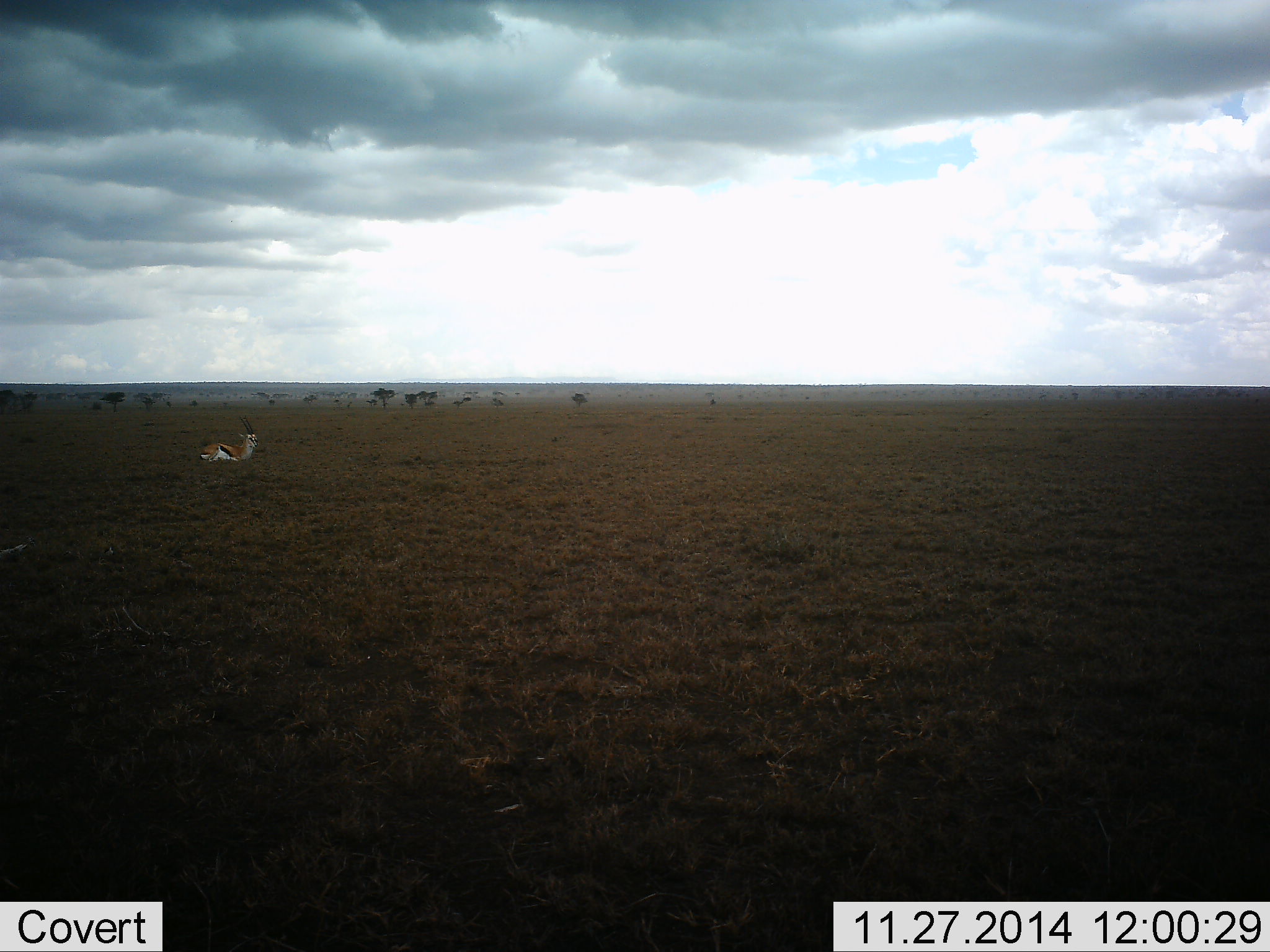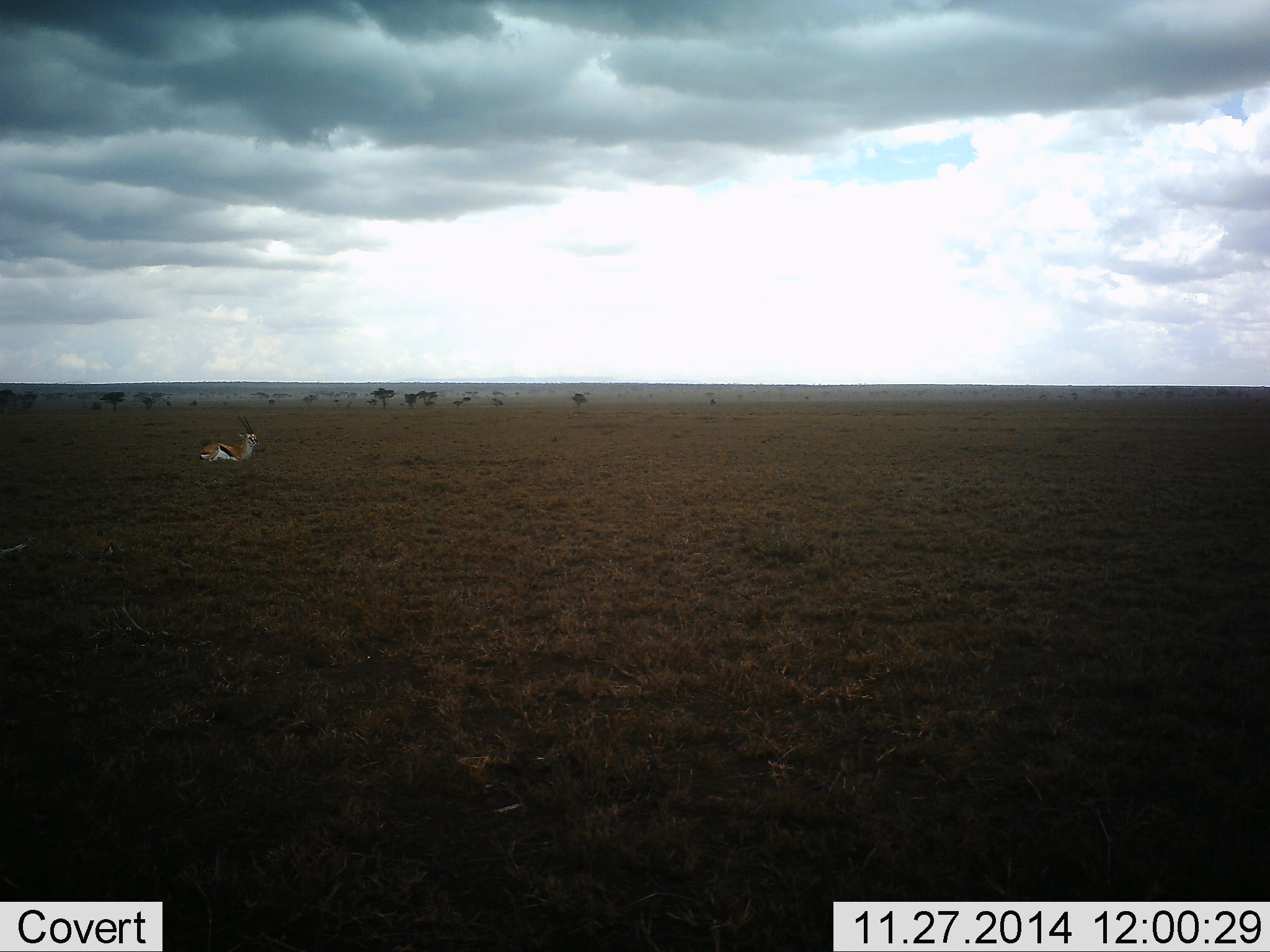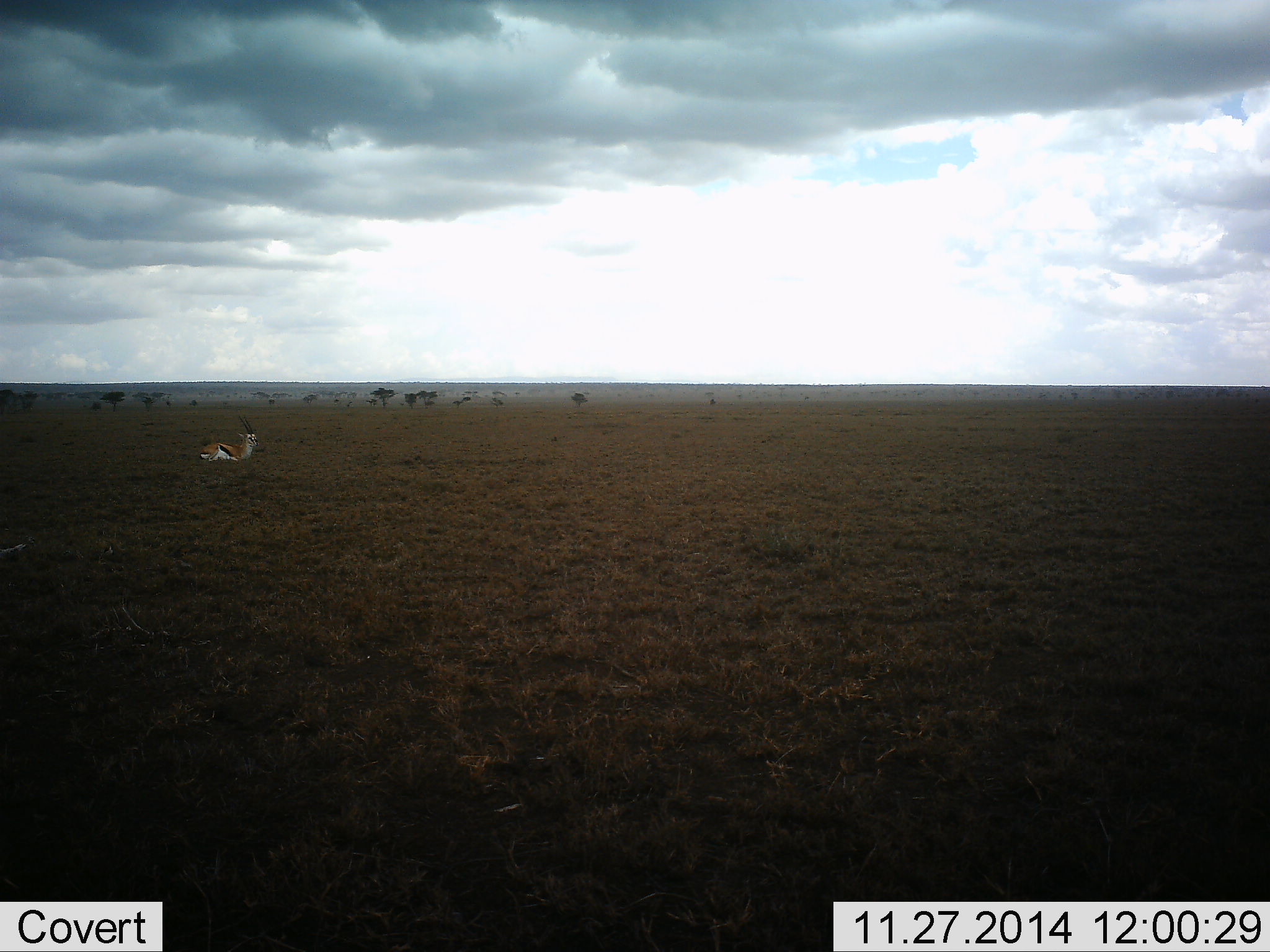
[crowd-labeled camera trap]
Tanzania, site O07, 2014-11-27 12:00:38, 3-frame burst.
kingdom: Animalia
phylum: Chordata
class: Mammalia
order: Artiodactyla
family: Bovidae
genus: Eudorcas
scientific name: Eudorcas thomsonii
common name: thomson's gazelle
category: gazellethomsons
Gazellethomsons (thomson's gazelle) (Eudorcas thomsonii), count 1. Behavior (volunteer vote fractions): standing 20%, resting 70%, moving 10%, interacting 0%. Young present (vote fraction): 0%. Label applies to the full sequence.